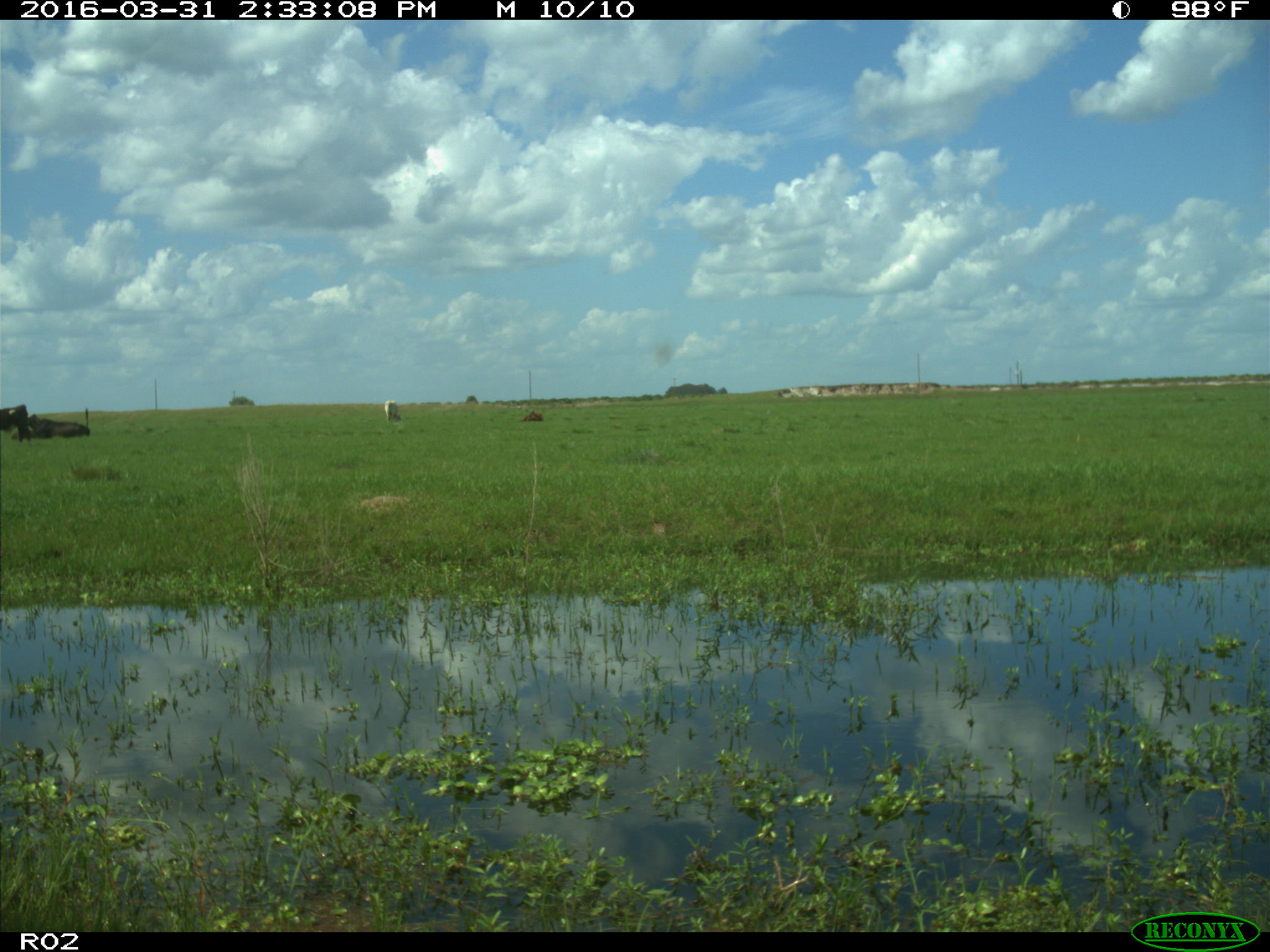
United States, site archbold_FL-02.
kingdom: Animalia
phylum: Chordata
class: Mammalia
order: Artiodactyla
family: Bovidae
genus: Bos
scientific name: Bos taurus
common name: domestic cow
Bos taurus (domestic cow).